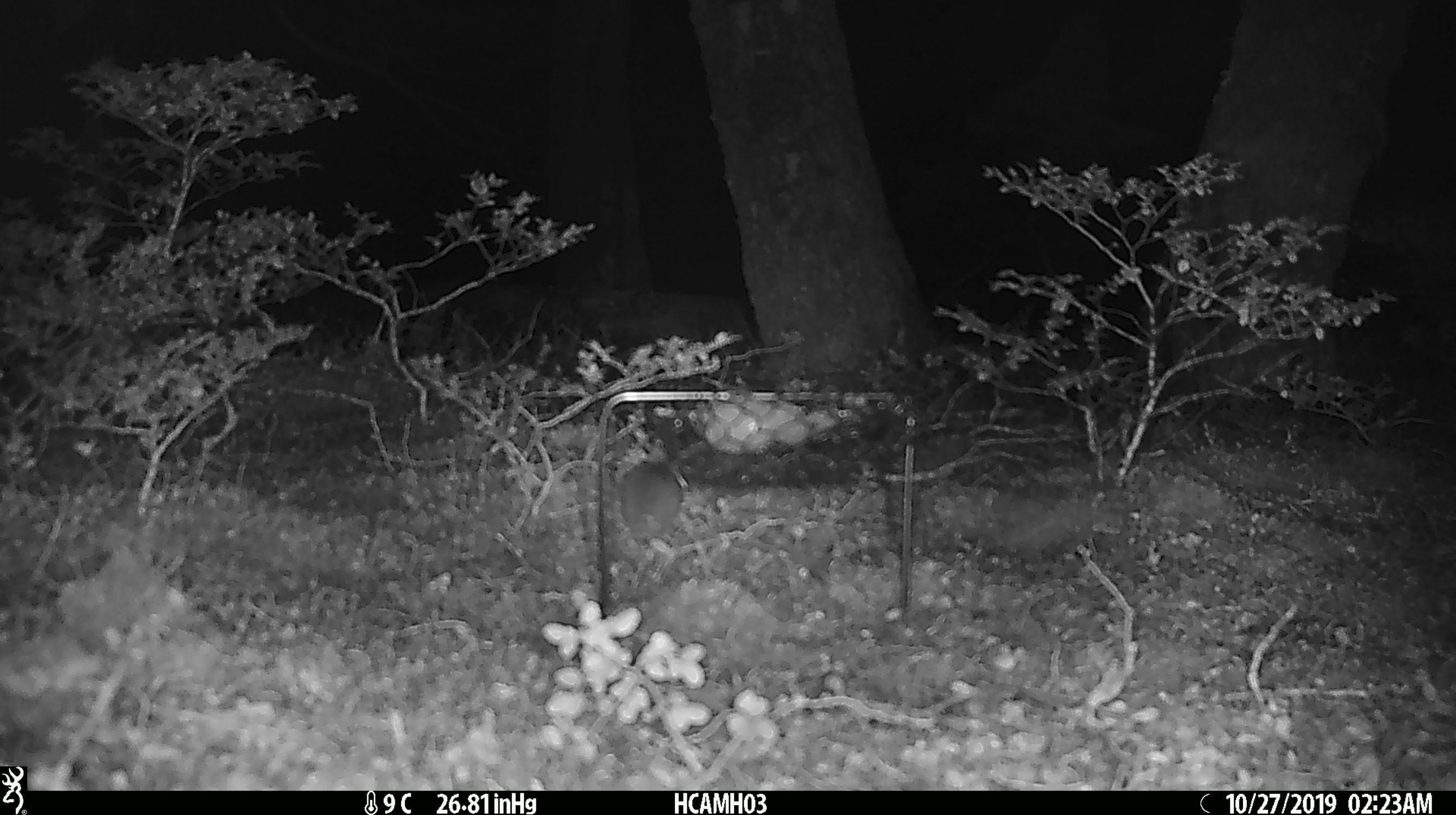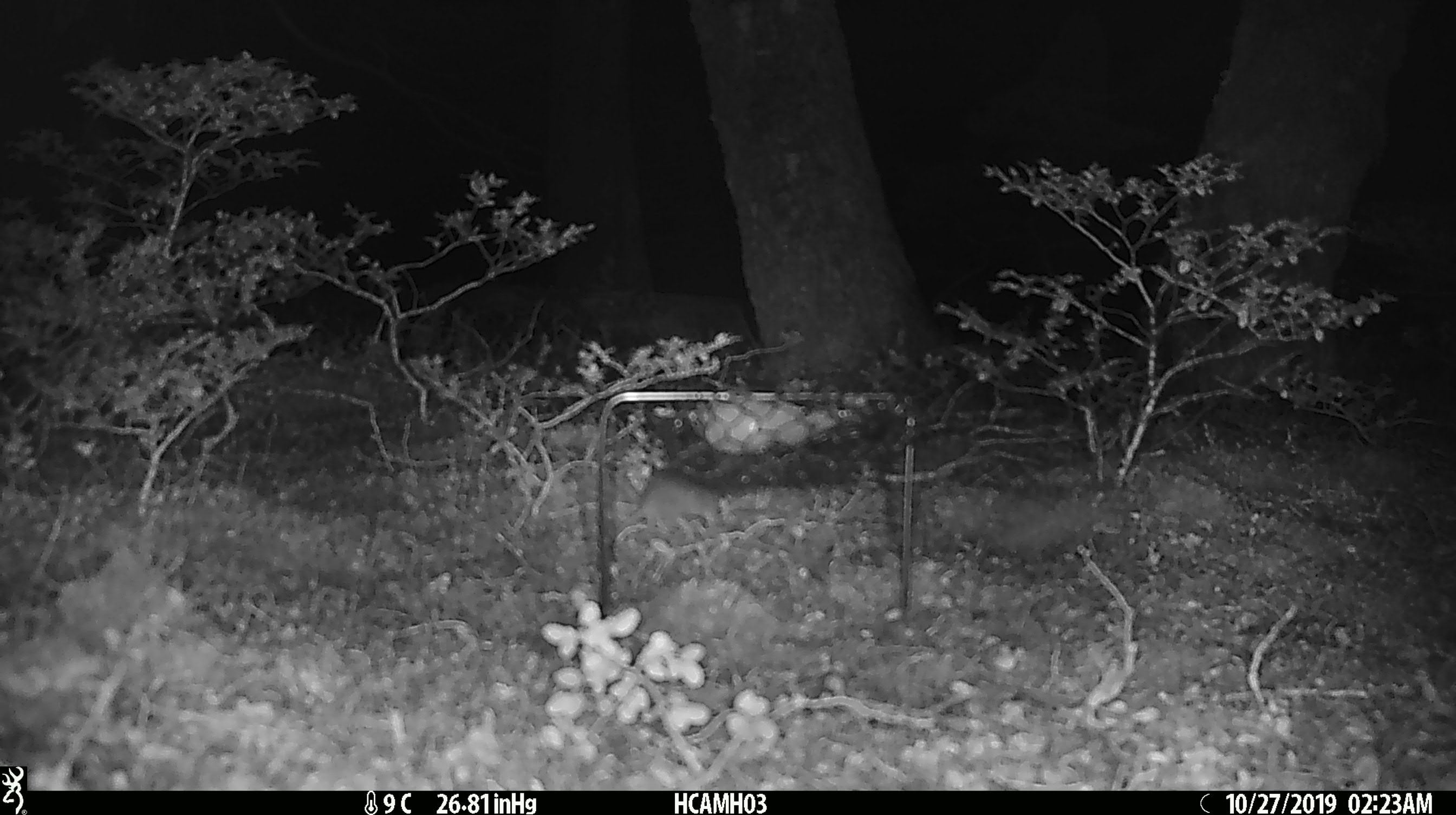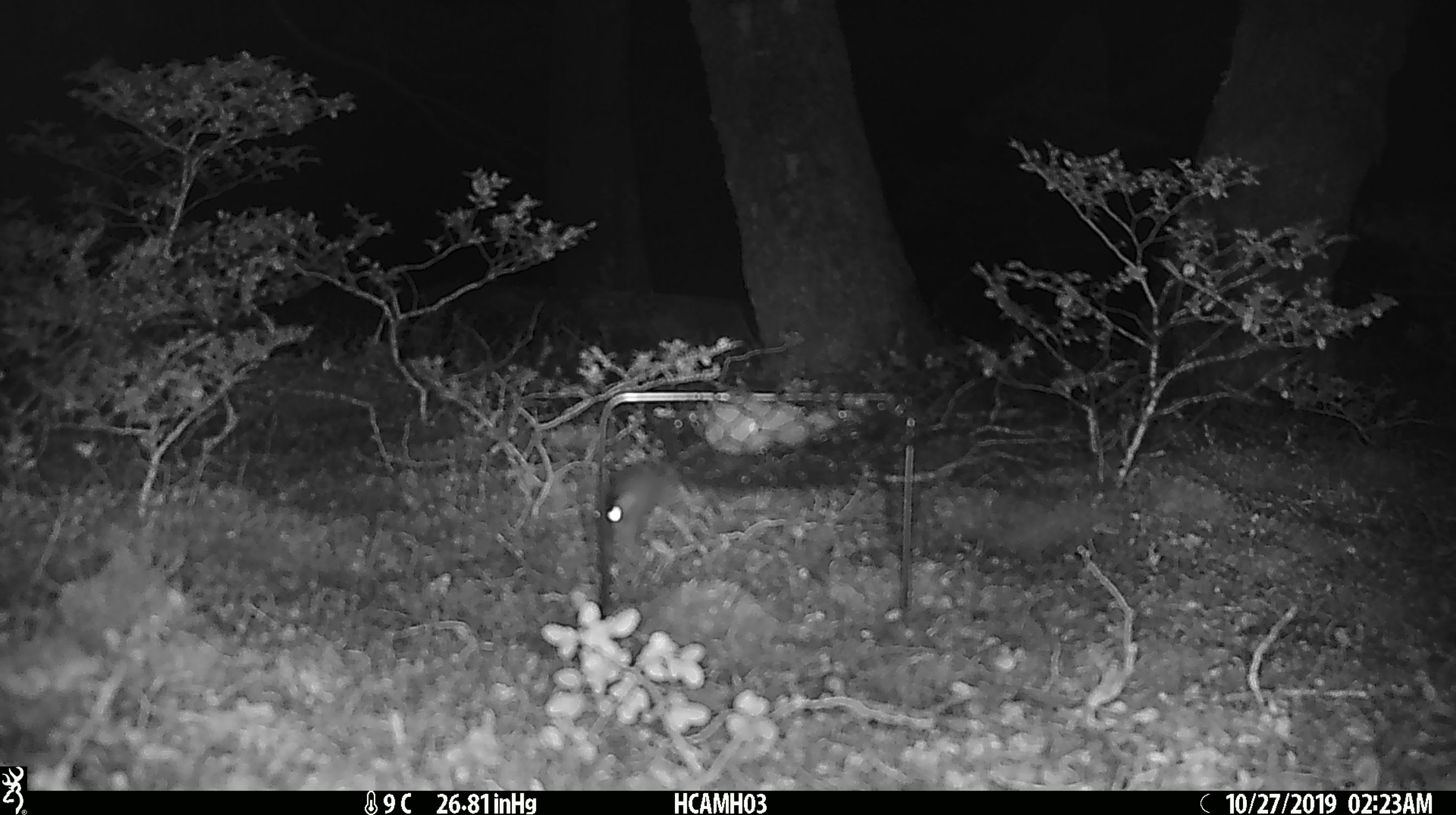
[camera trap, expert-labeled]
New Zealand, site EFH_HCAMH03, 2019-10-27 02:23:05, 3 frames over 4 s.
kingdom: Animalia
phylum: Chordata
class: Mammalia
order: Rodentia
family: Muridae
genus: Mus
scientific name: Mus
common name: mouse